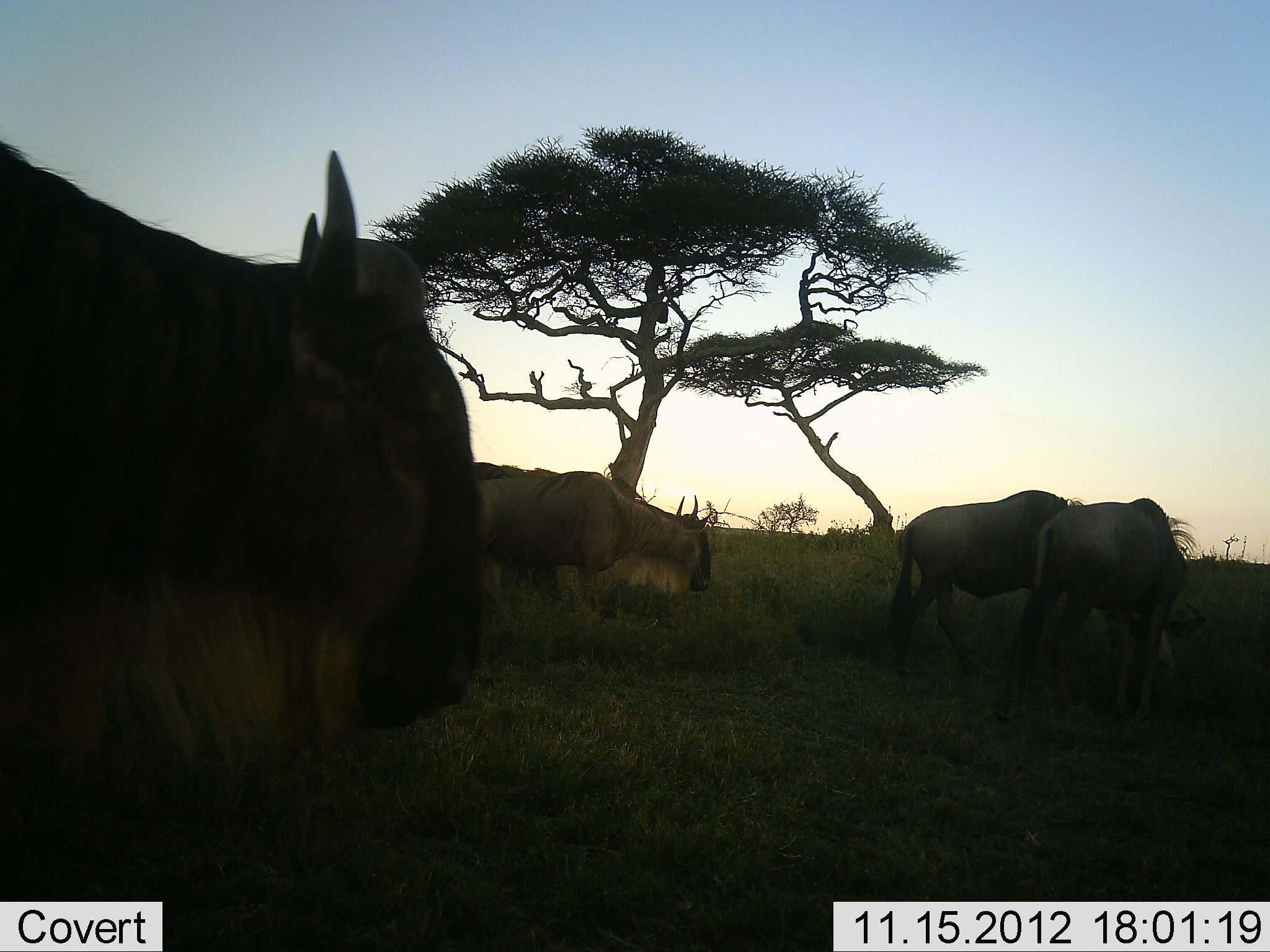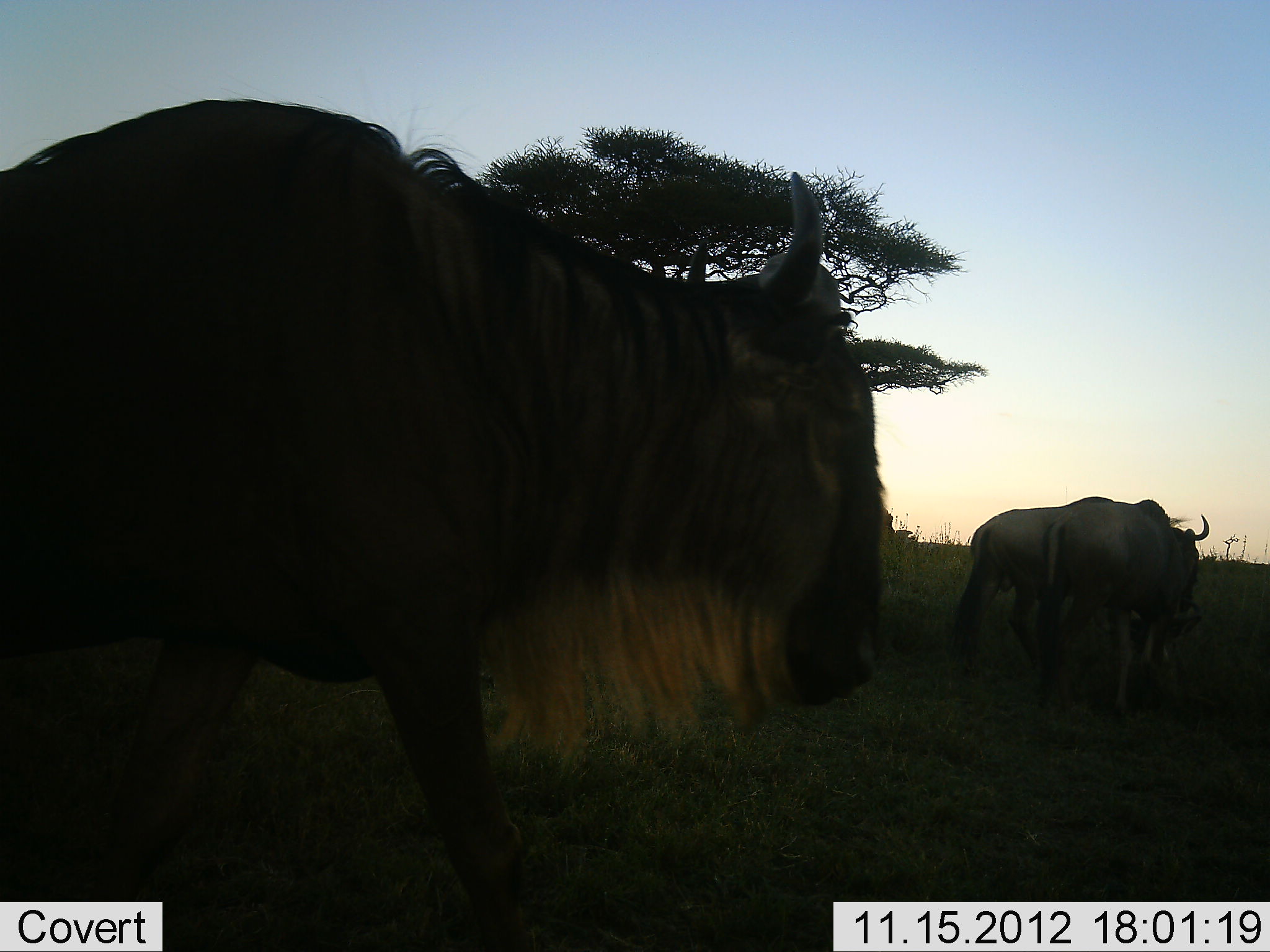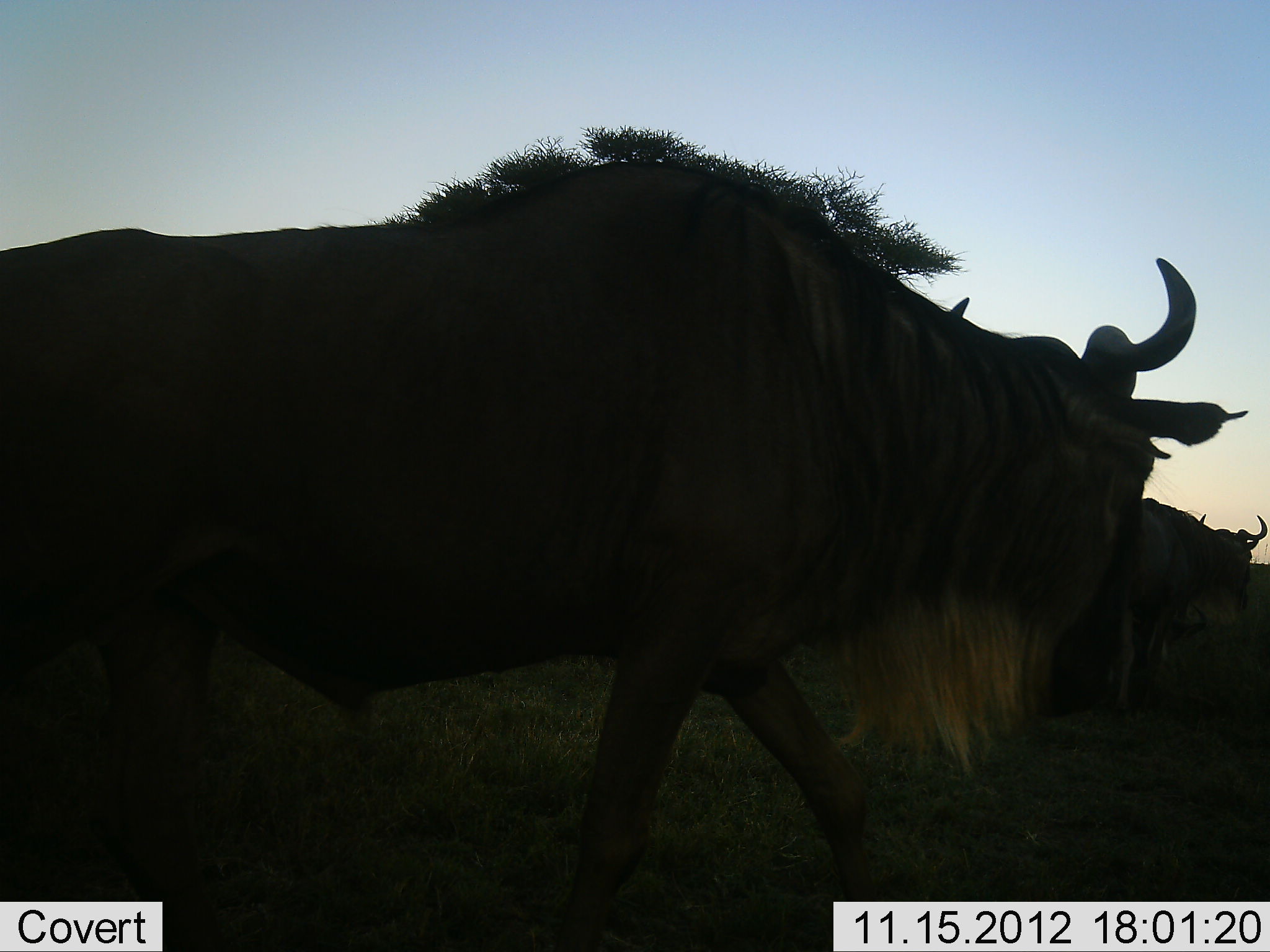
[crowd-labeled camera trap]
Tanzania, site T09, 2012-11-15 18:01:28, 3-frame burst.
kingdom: Animalia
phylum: Chordata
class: Mammalia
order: Artiodactyla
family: Bovidae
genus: Connochaetes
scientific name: Connochaetes taurinus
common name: blue wildebeest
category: wildebeest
Wildebeest (blue wildebeest) (Connochaetes taurinus), count 4. Behavior (volunteer vote fractions): standing 10%, resting 0%, moving 100%, interacting 0%. Young present (vote fraction): 0%. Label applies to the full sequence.